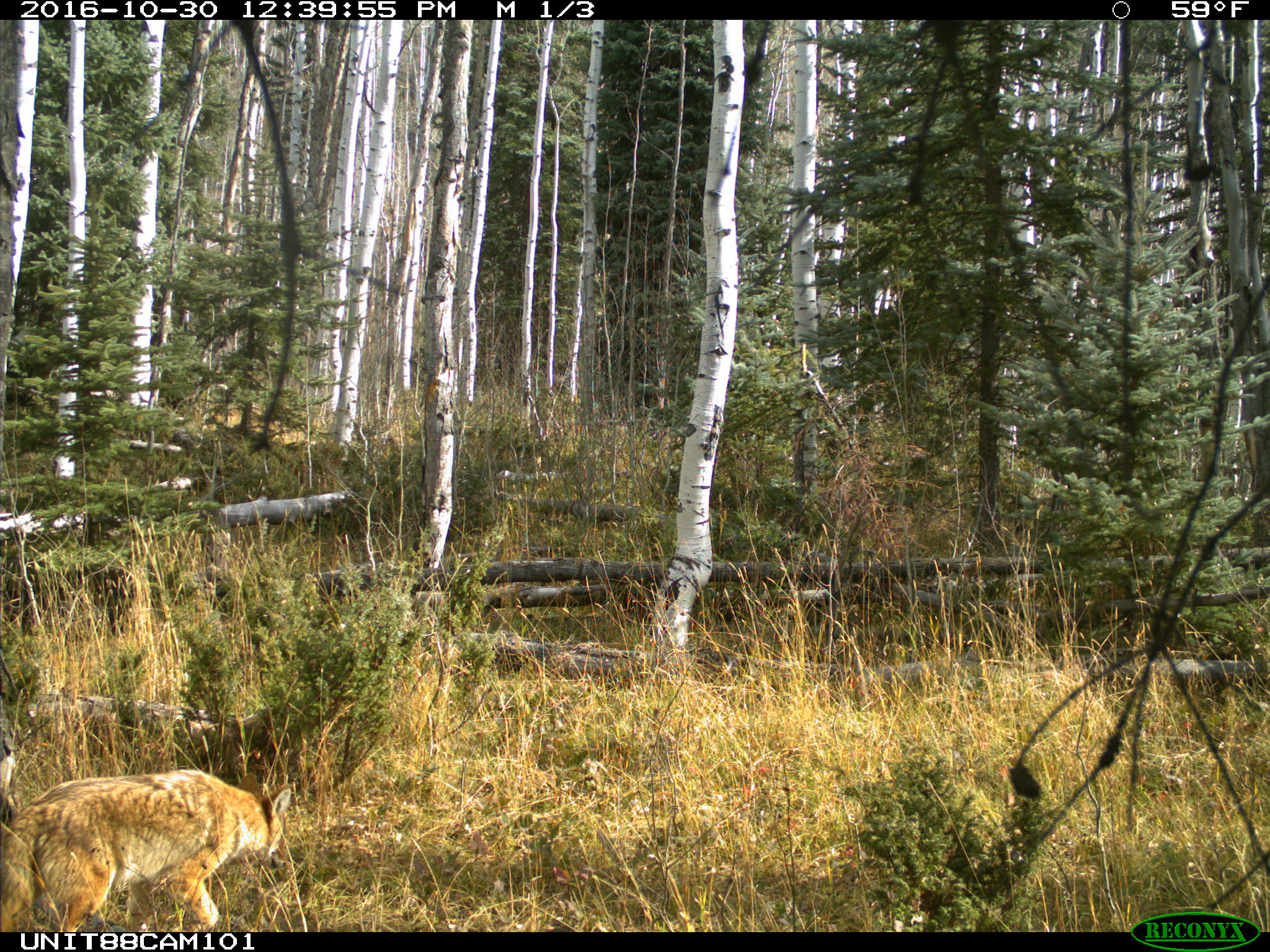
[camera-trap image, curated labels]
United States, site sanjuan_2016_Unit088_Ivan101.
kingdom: Animalia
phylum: Chordata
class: Mammalia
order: Carnivora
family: Canidae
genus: Canis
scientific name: Canis latrans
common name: coyote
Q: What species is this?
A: Canis latrans (coyote).